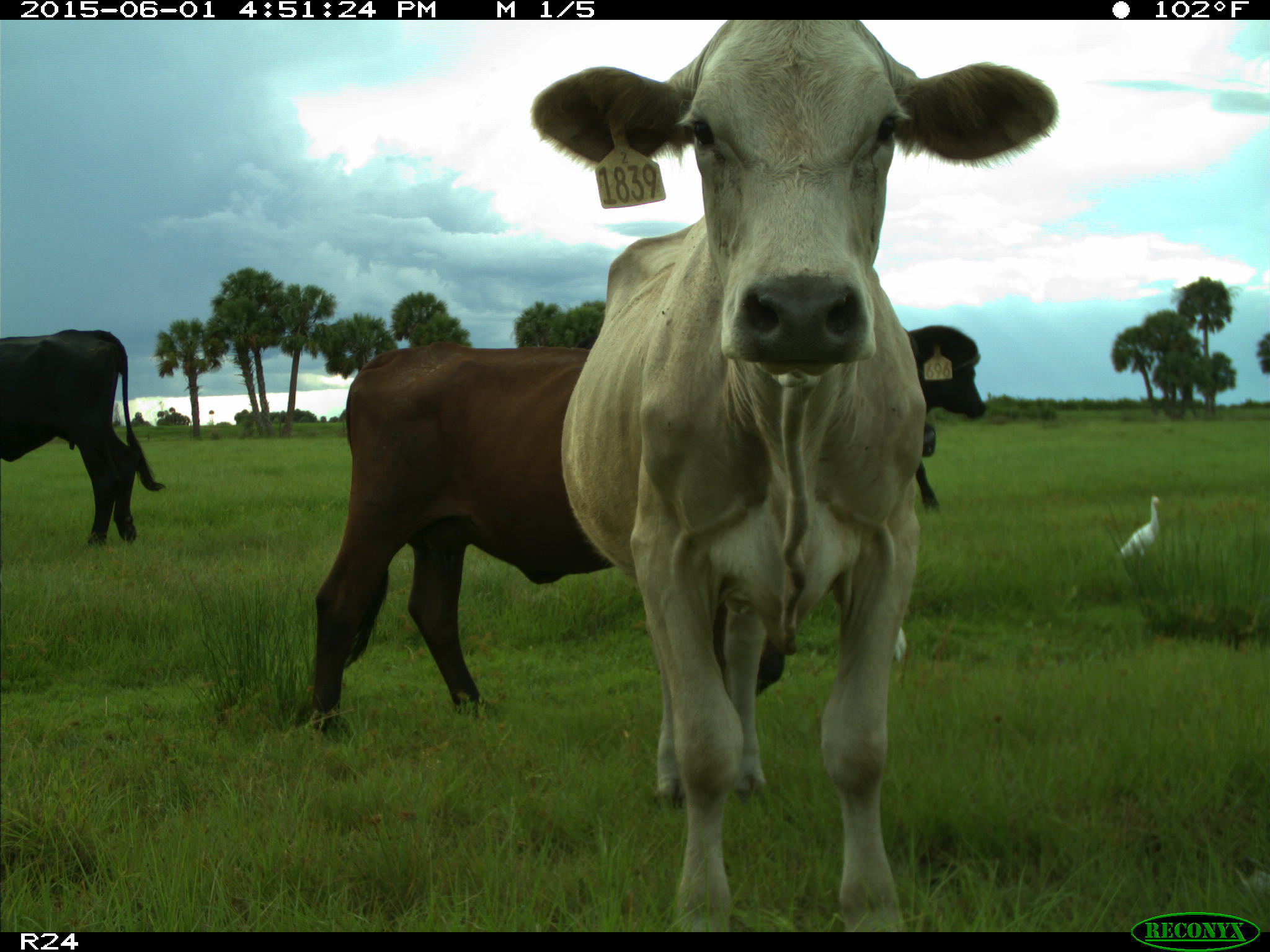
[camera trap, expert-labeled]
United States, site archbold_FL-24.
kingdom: Animalia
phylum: Chordata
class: Mammalia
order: Artiodactyla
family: Bovidae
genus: Bos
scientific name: Bos taurus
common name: domestic cow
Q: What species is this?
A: Bos taurus (domestic cow).